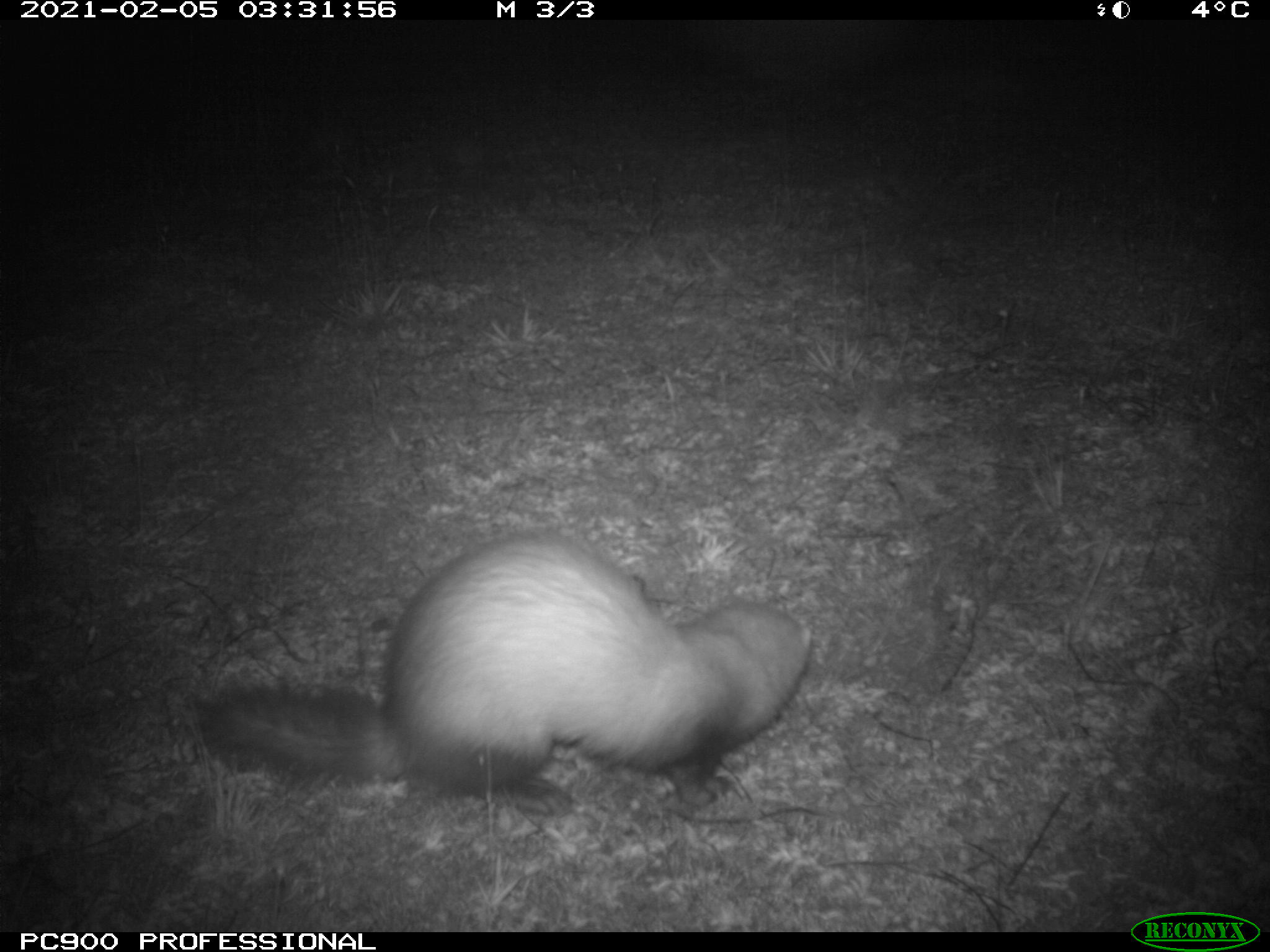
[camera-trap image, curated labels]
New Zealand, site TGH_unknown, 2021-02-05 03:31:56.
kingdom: Animalia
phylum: Chordata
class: Mammalia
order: Carnivora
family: Mustelidae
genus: Mustela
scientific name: Mustela furo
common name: ferret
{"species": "ferret (Mustela furo)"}